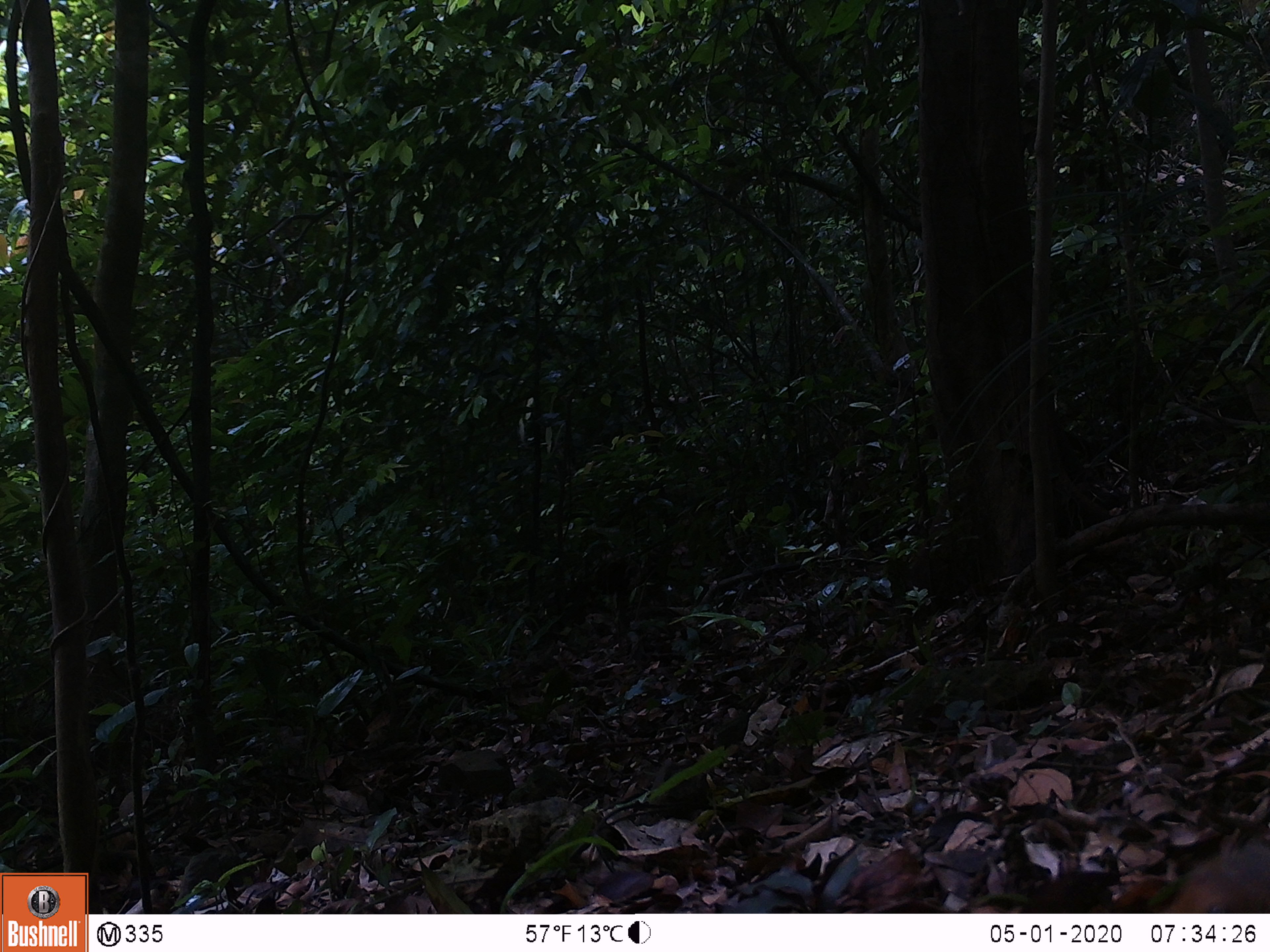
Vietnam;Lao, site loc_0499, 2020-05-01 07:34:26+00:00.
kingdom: Animalia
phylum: Chordata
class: Aves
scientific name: Aves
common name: bird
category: unidentified bird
Unidentified bird (bird) (Aves). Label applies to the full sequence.